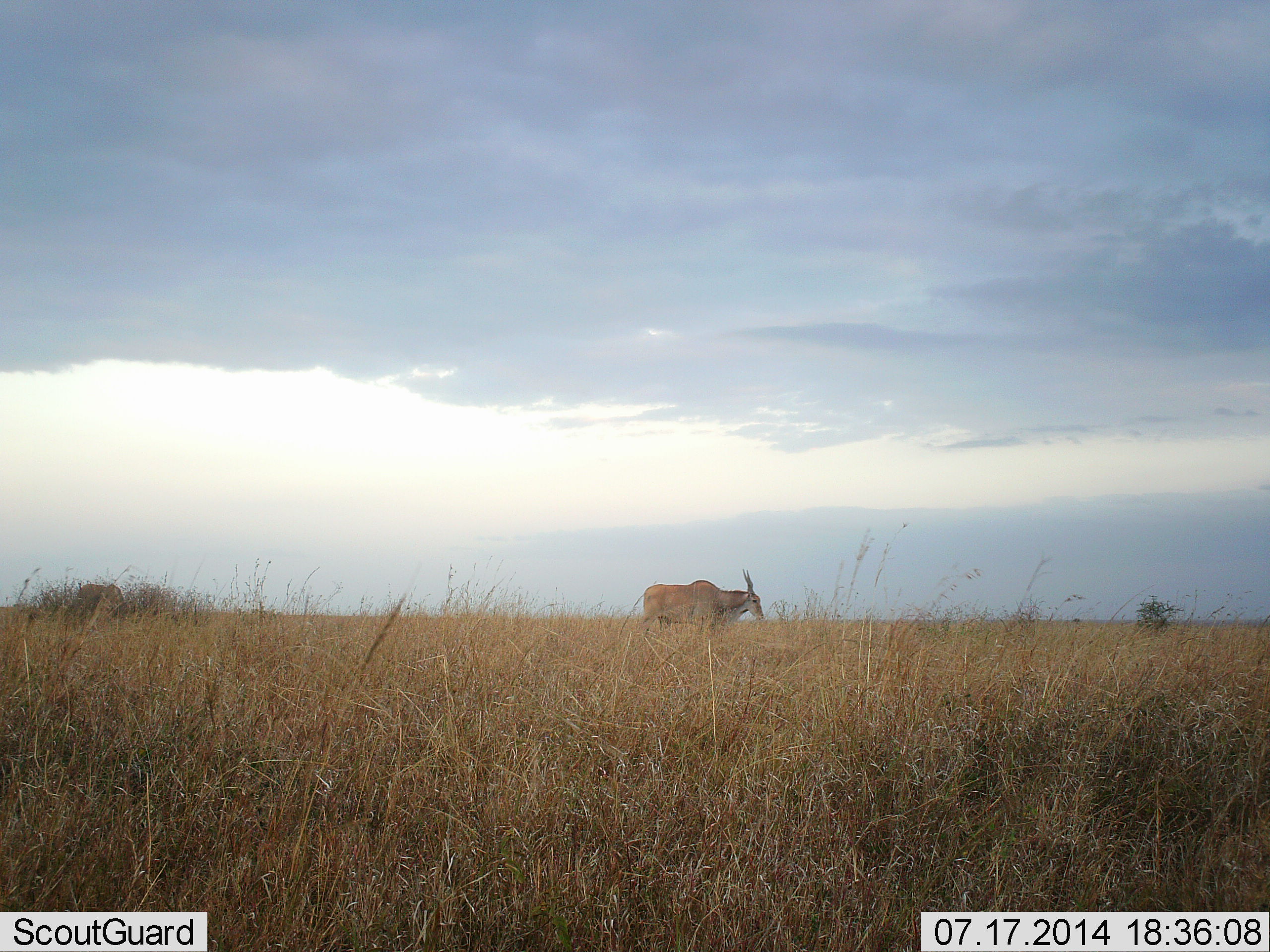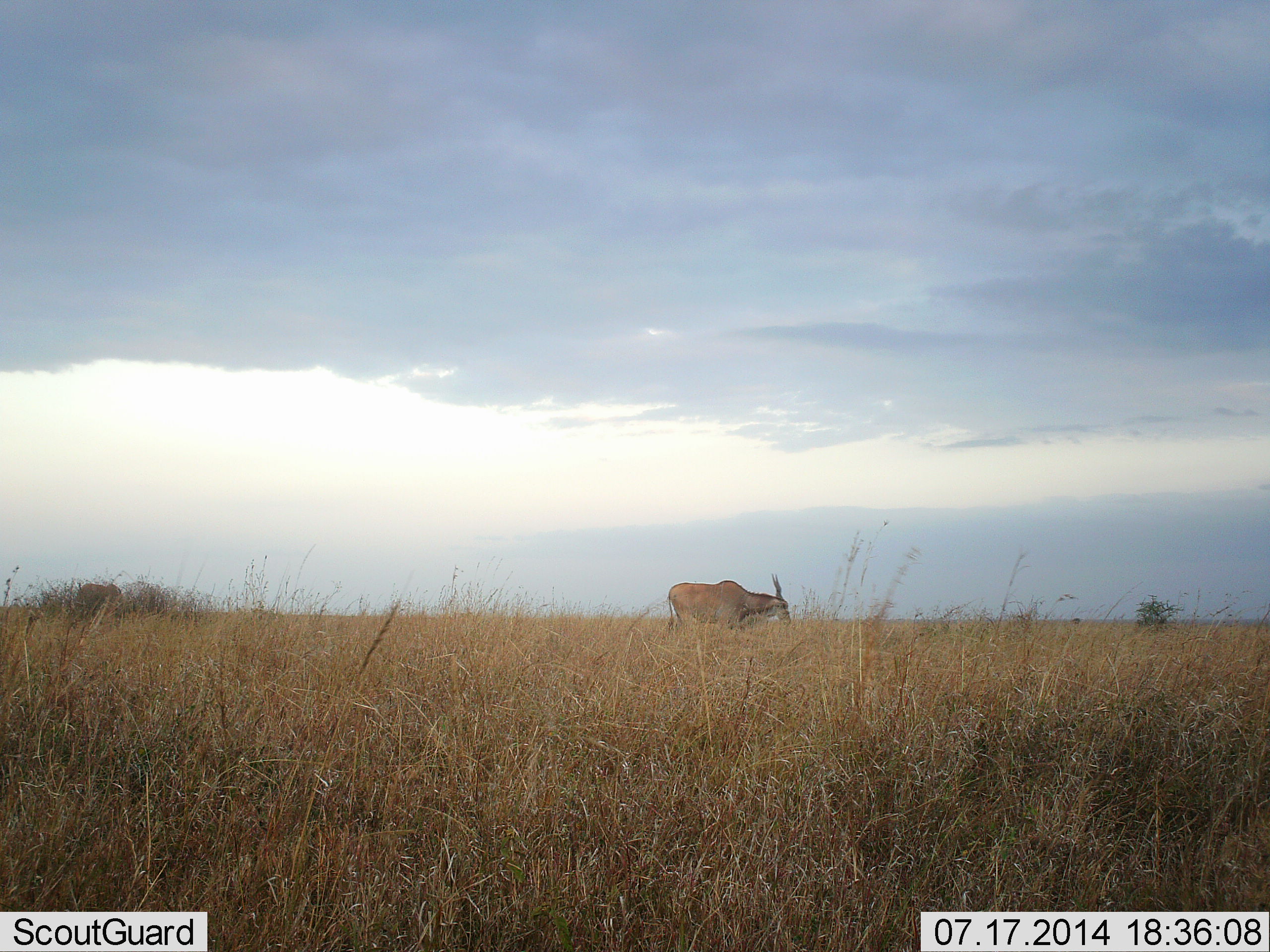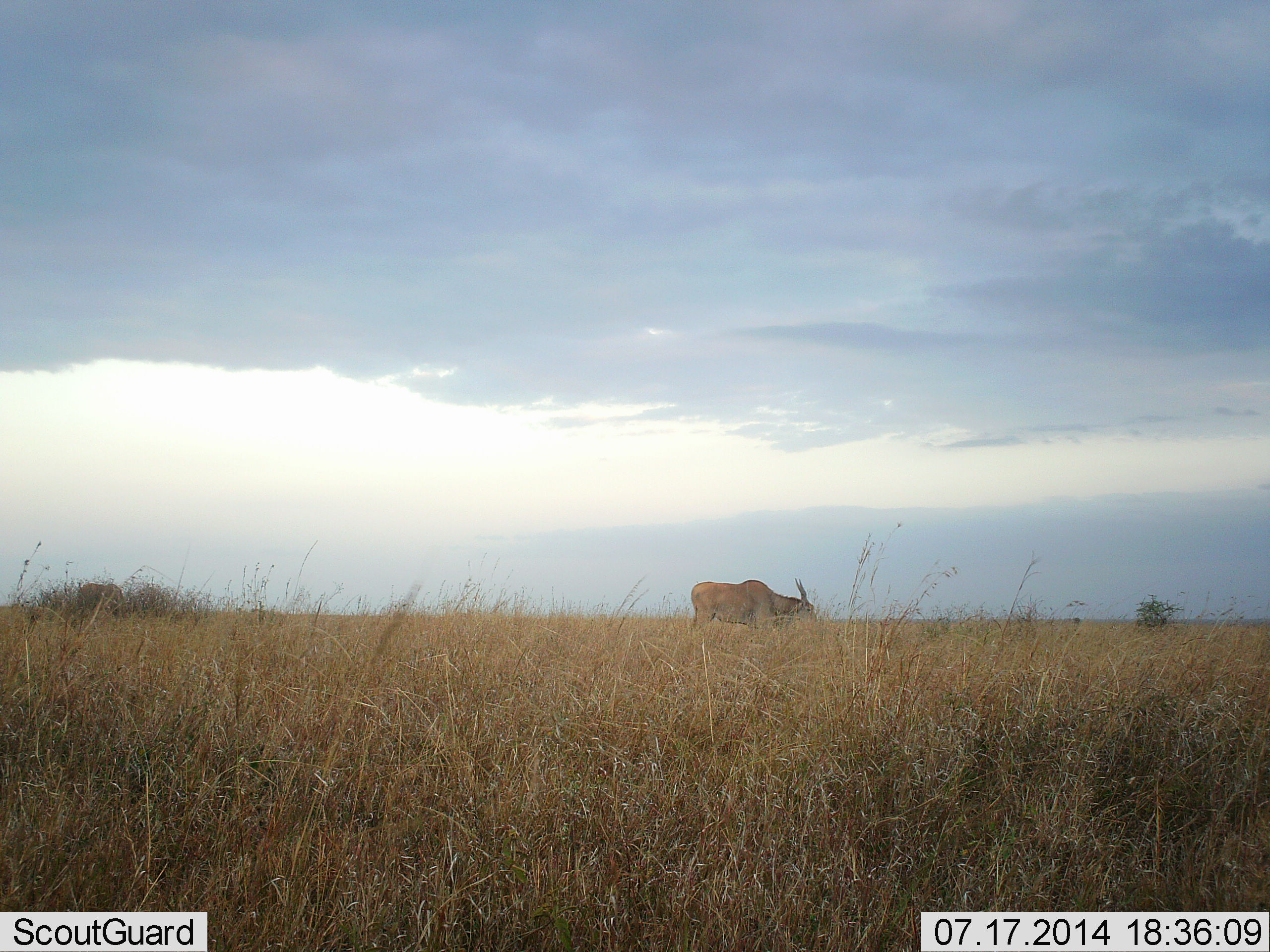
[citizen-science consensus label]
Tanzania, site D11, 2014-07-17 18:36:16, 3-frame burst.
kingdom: Animalia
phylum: Chordata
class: Mammalia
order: Artiodactyla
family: Bovidae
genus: Tragelaphus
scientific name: Tragelaphus oryx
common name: eland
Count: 1.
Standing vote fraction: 10%.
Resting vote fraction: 0%.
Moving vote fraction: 80%.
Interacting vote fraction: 0%.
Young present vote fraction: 0%.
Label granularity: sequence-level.